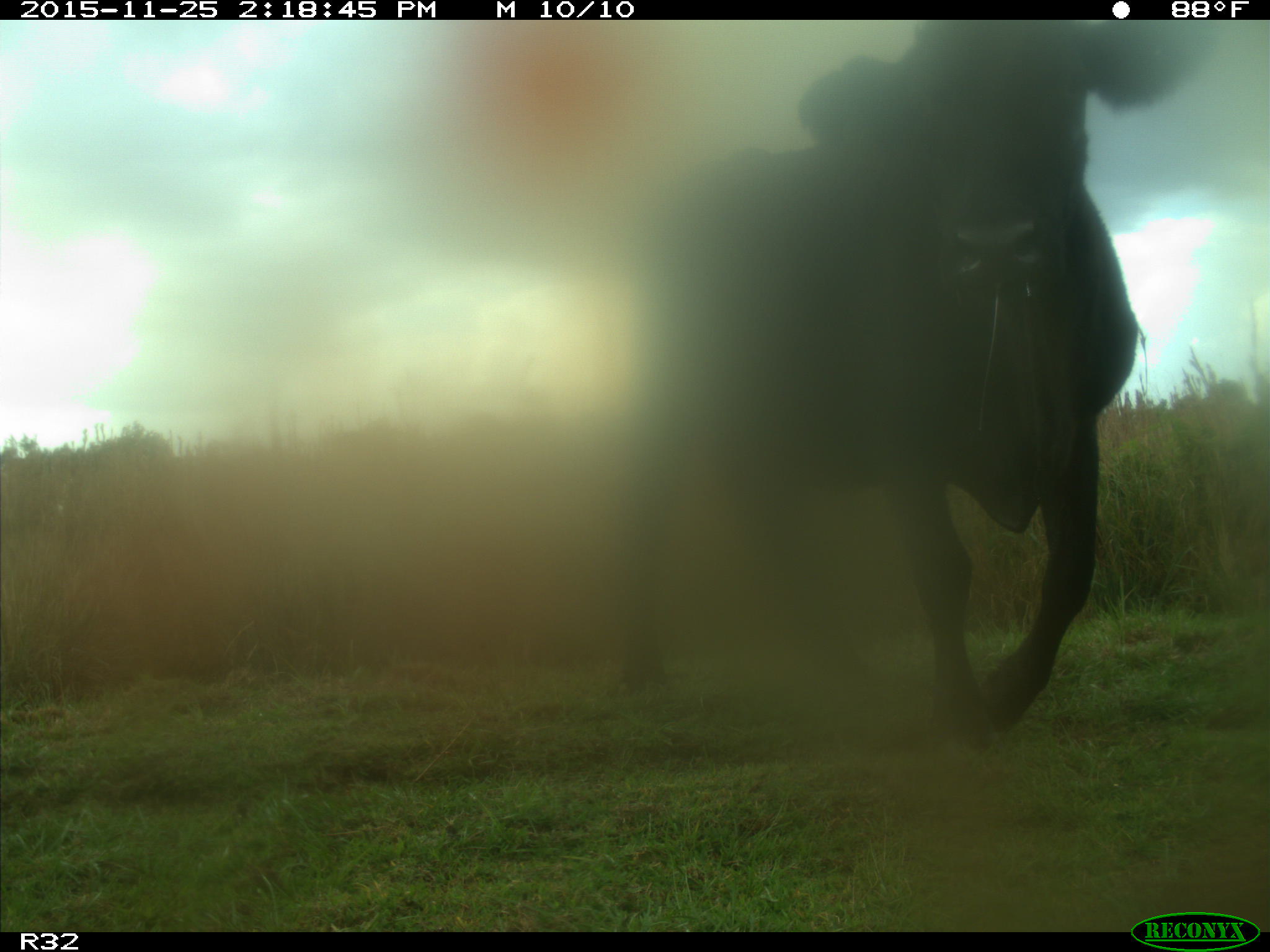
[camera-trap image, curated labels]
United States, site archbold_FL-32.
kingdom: Animalia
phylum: Chordata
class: Mammalia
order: Artiodactyla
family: Bovidae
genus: Bos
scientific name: Bos taurus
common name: domestic cow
Bos taurus (domestic cow).